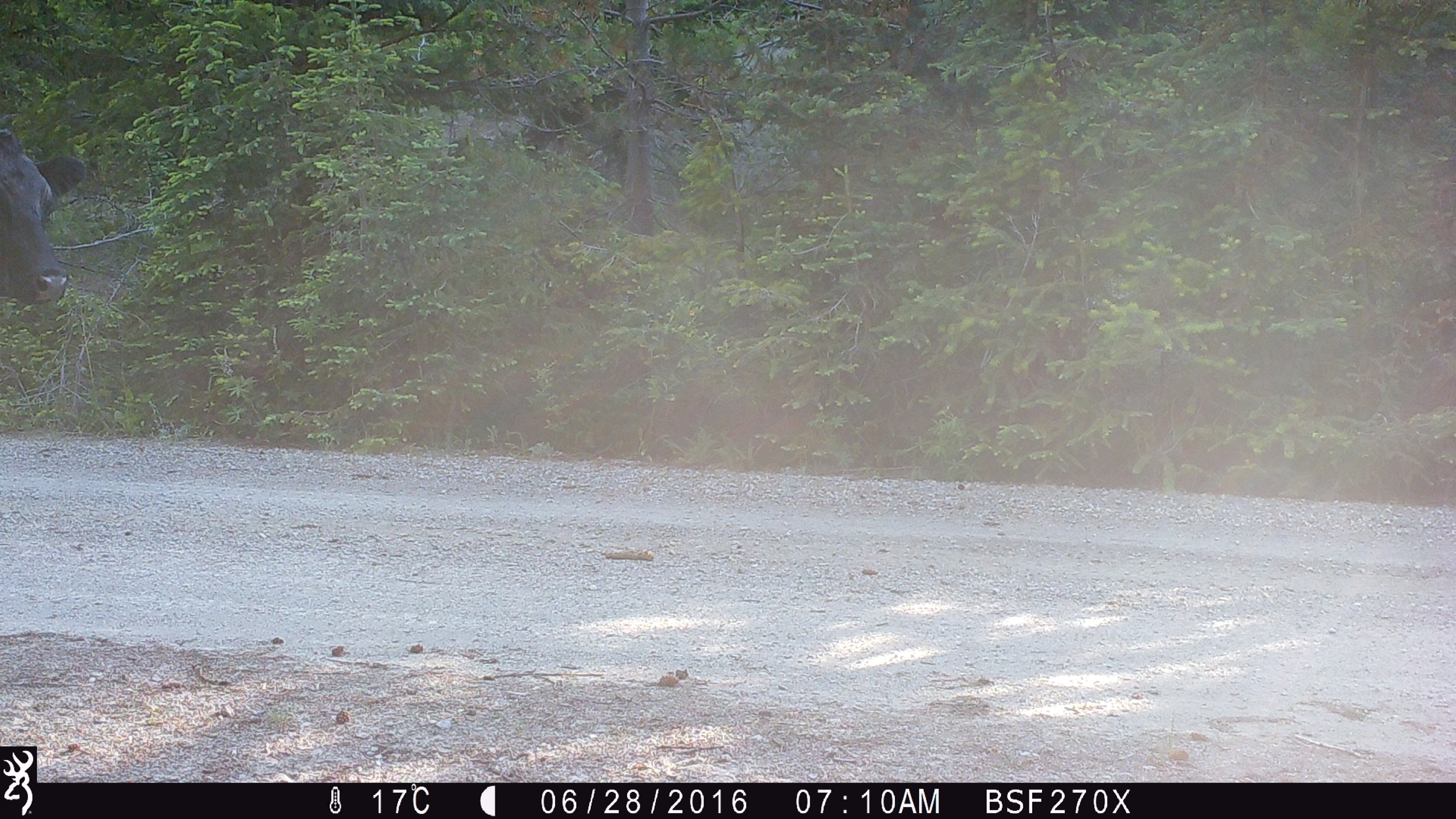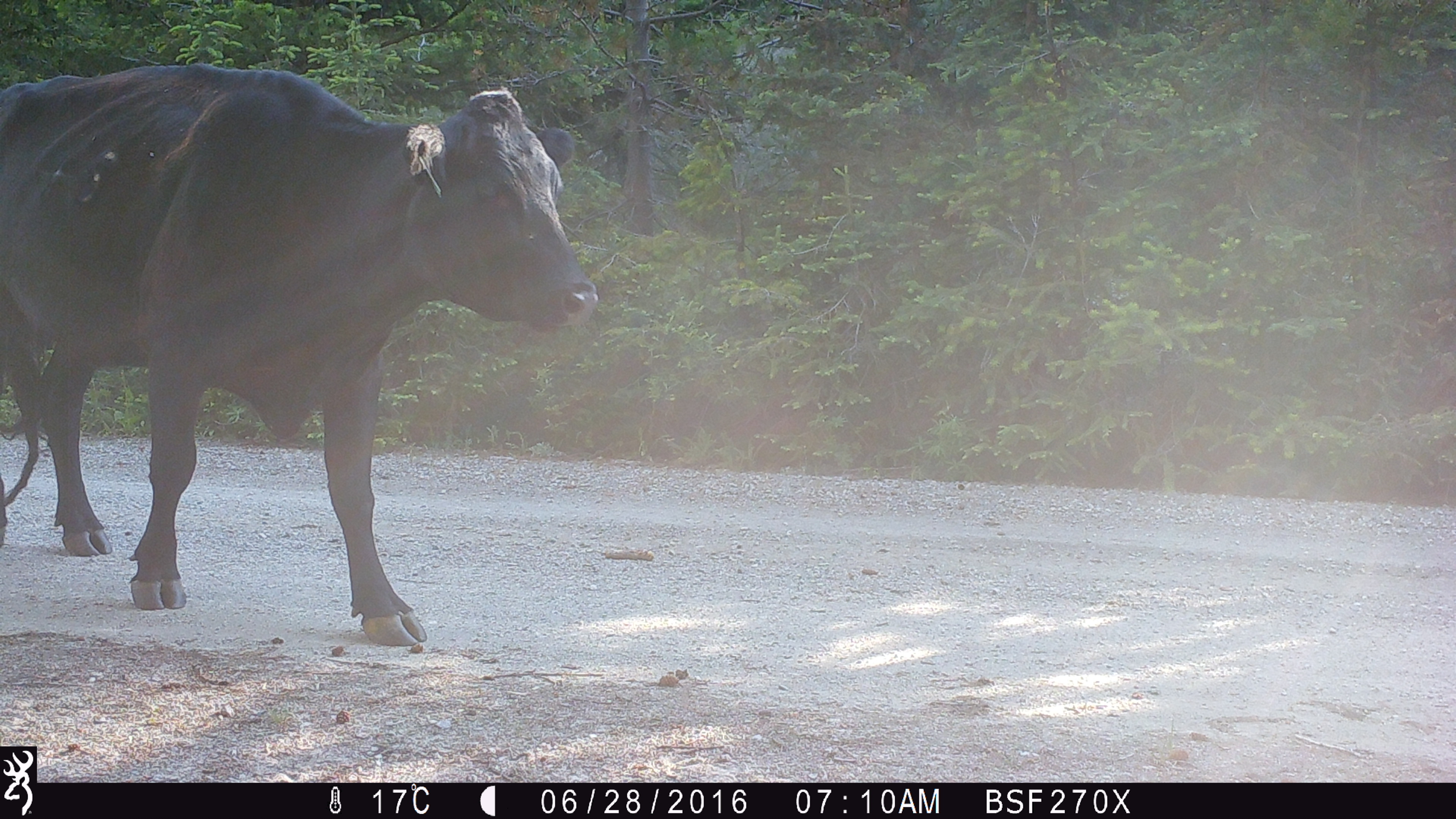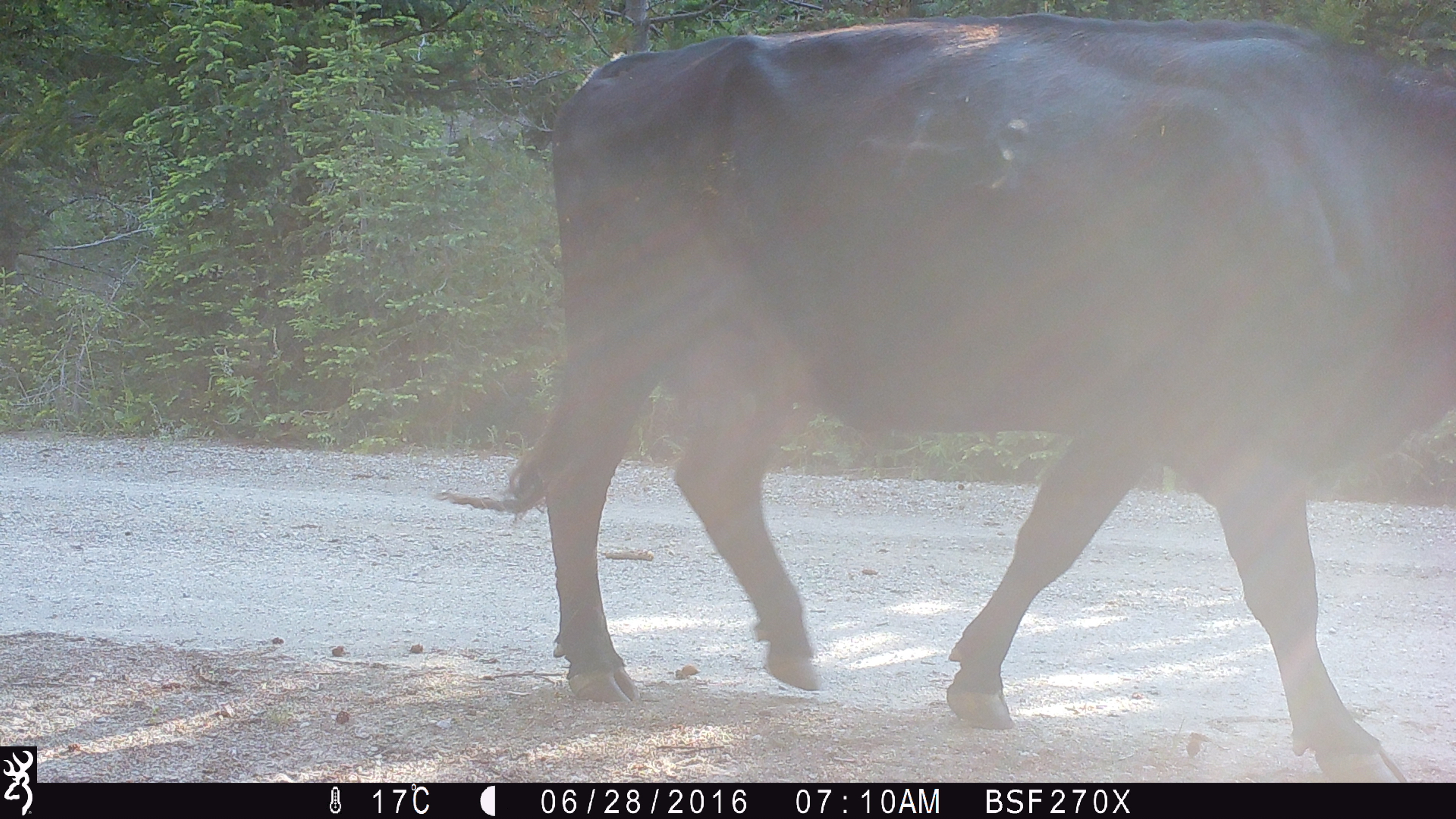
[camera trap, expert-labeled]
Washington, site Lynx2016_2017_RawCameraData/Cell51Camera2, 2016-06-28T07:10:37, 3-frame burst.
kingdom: Animalia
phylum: Chordata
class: Mammalia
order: Artiodactyla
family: Bovidae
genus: Bos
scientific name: Bos taurus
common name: domestic cattle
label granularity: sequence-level